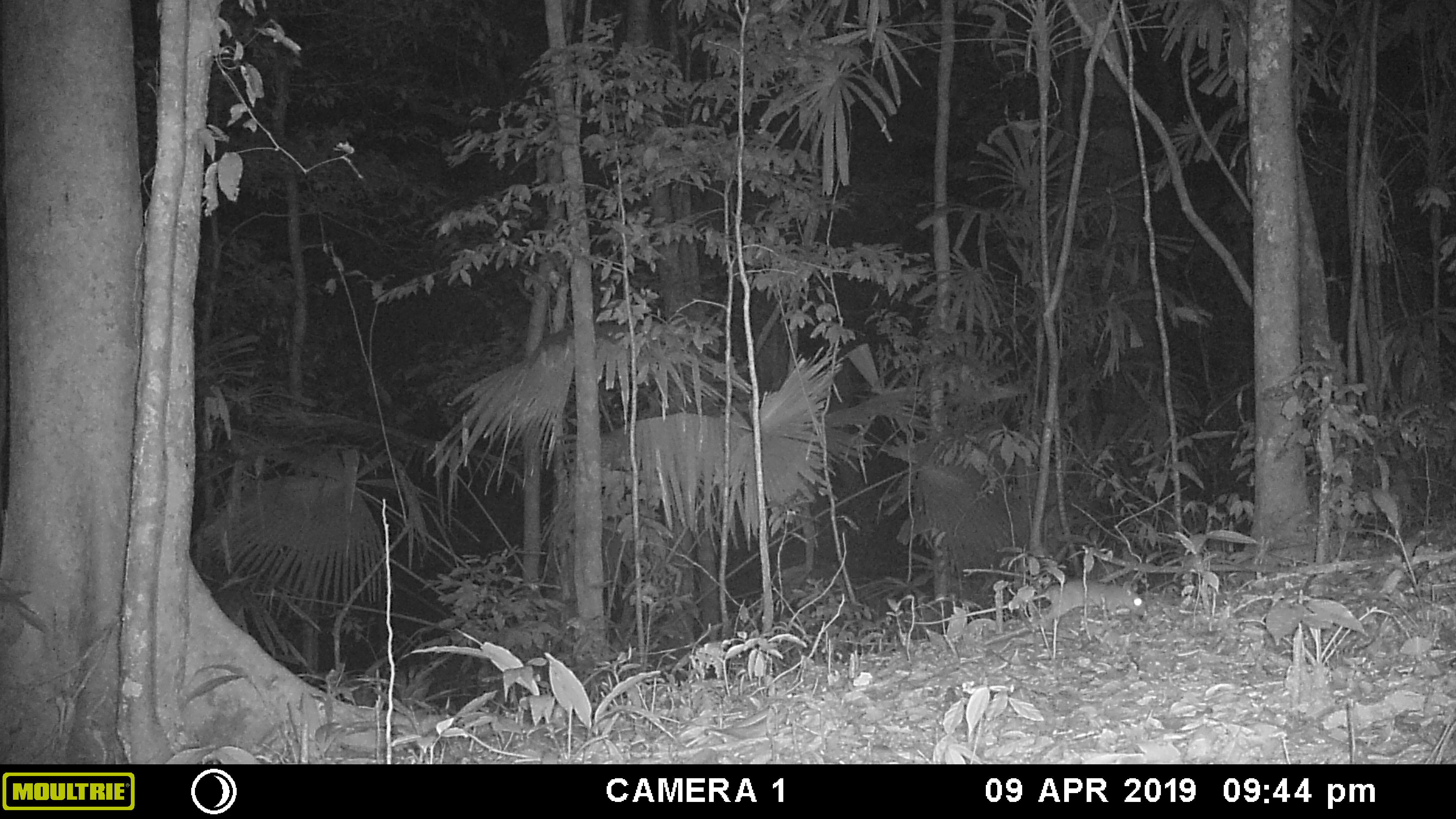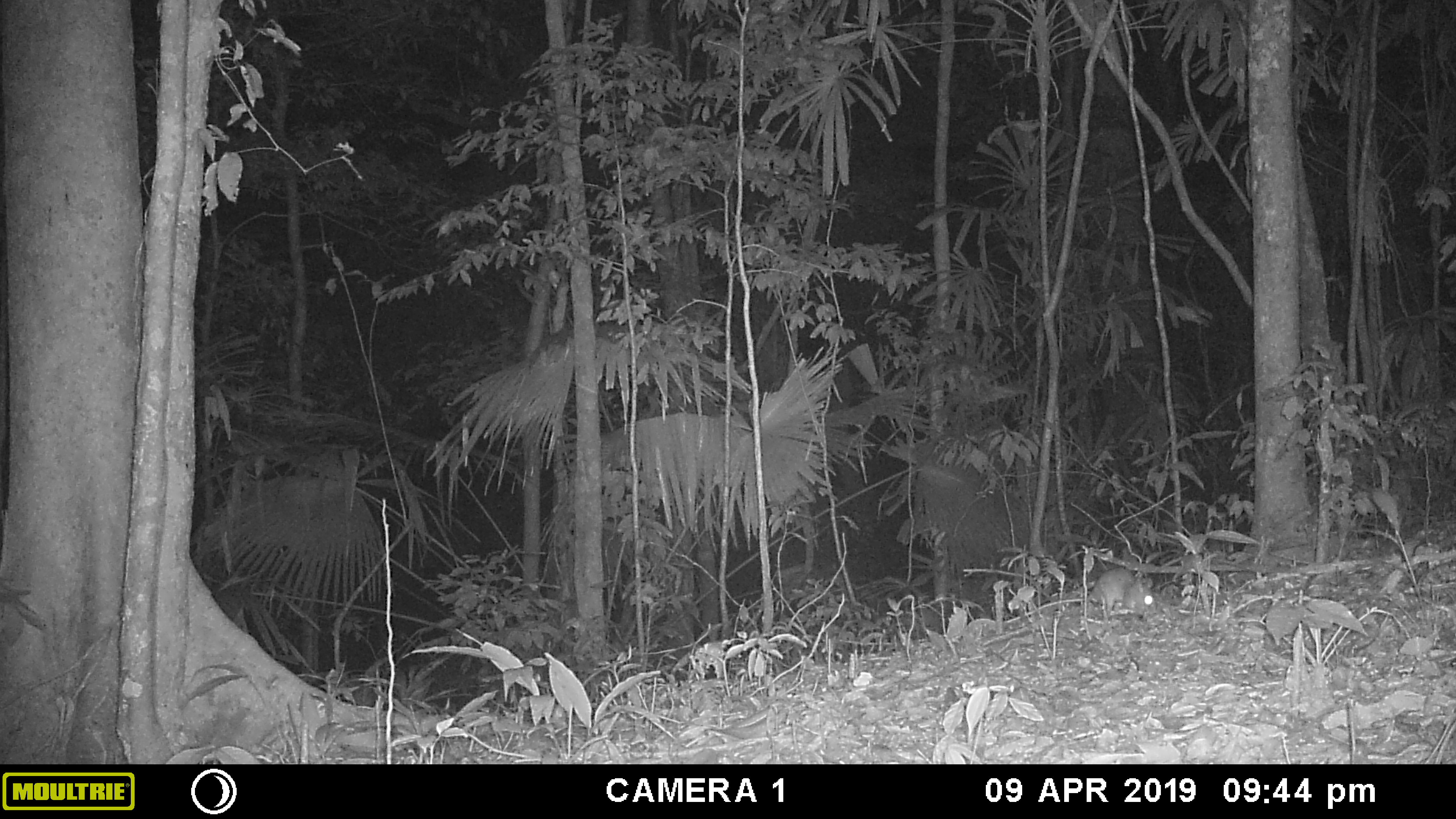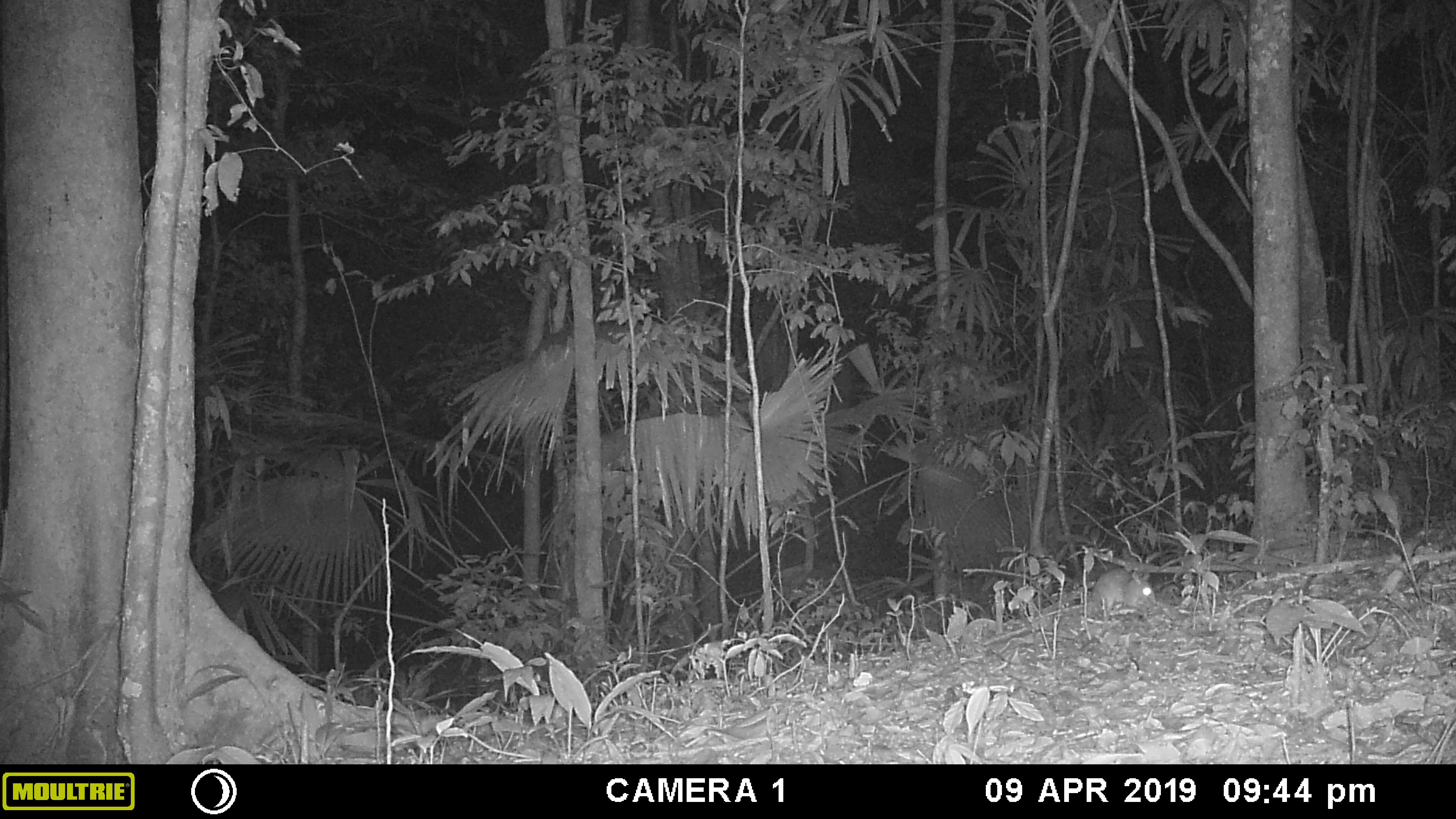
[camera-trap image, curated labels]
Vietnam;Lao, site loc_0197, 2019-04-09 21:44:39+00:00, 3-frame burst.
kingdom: Animalia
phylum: Chordata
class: Mammalia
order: Rodentia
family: Muridae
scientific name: Muridae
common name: old-world mice and rats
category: unidentified murid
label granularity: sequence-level